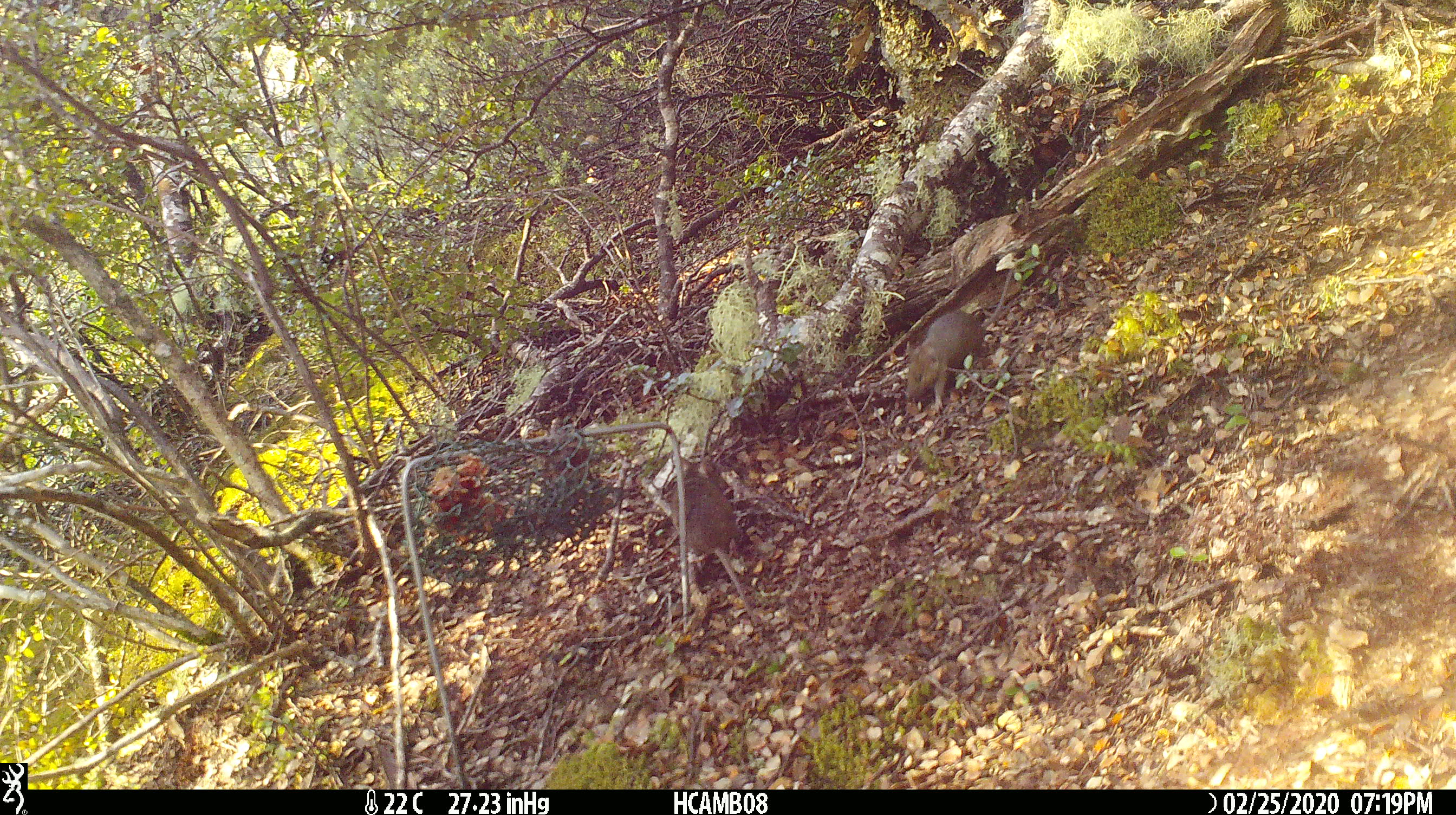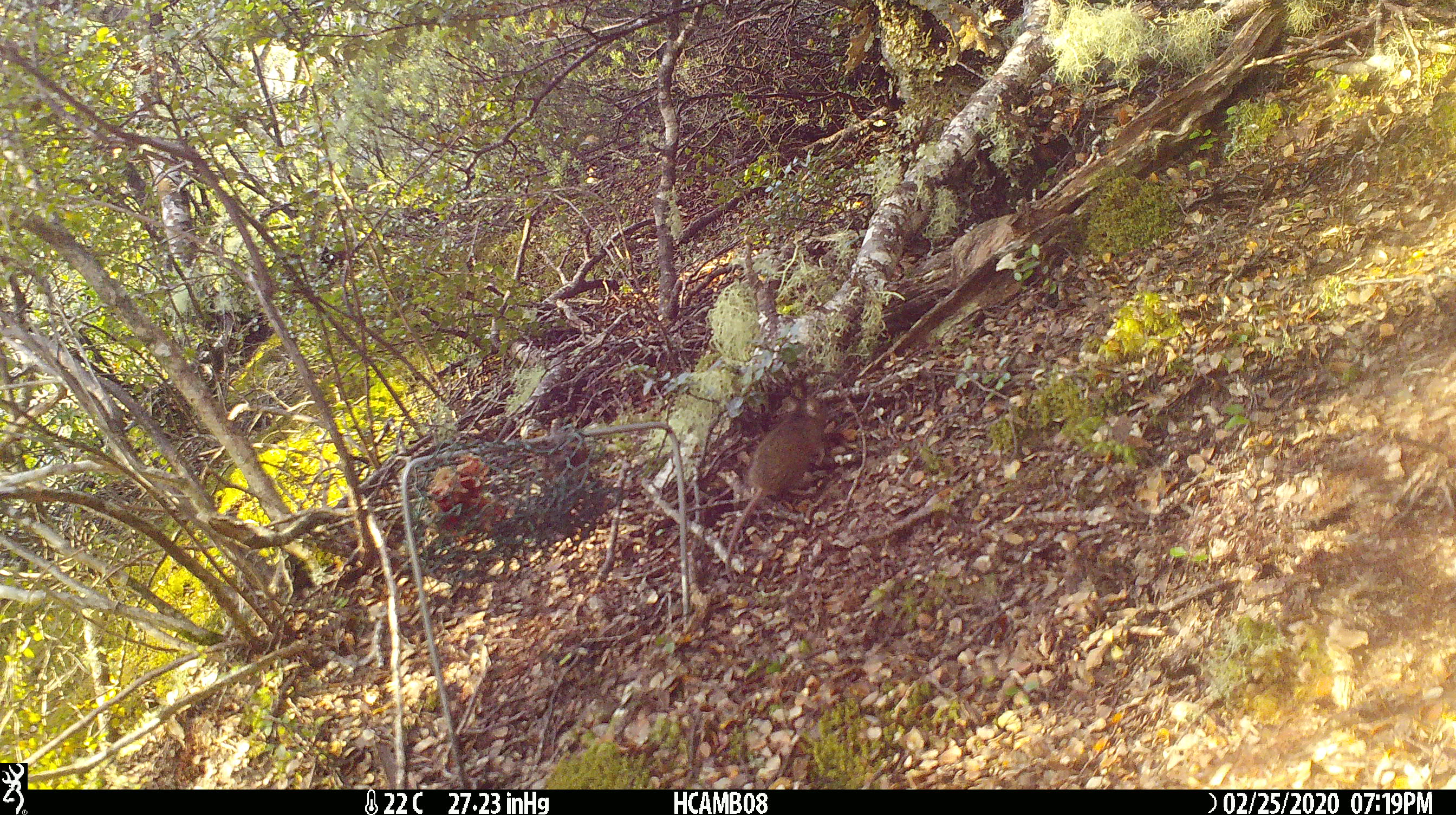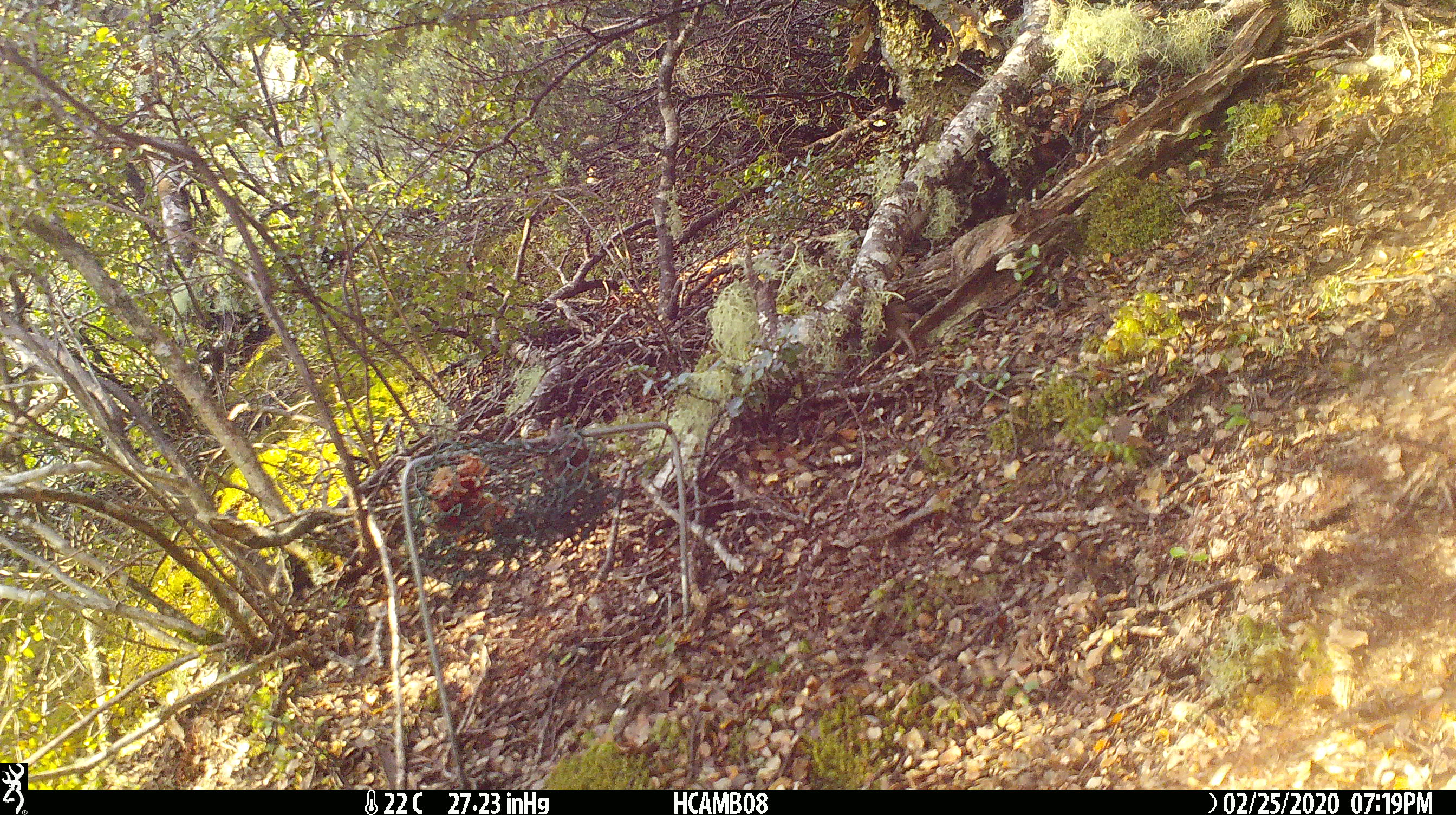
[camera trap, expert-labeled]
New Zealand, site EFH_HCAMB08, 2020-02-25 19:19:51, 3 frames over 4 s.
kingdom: Animalia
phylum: Chordata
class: Mammalia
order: Rodentia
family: Muridae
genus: Mus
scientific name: Mus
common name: mouse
Mouse (Mus).